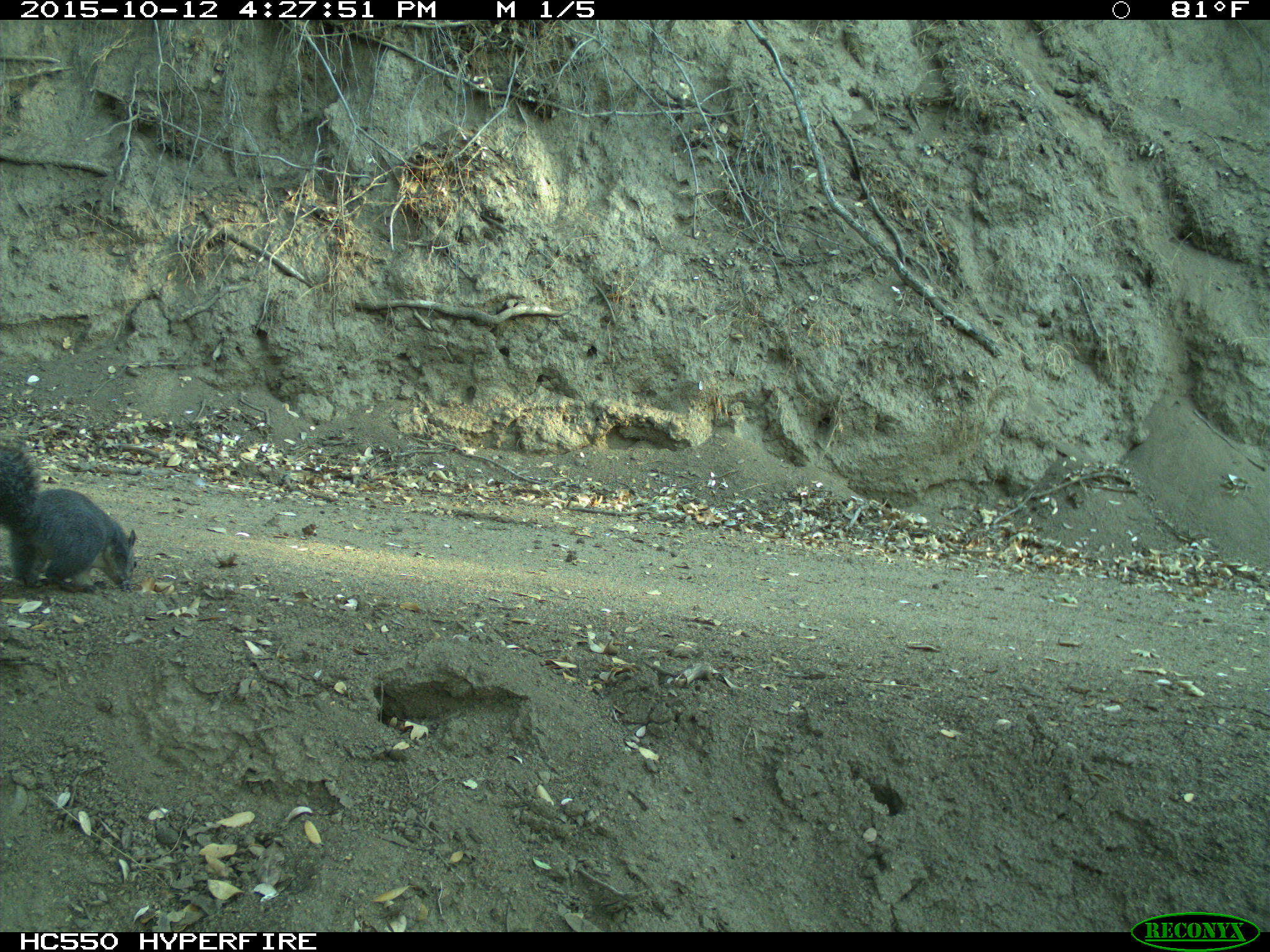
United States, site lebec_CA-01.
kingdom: Animalia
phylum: Chordata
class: Mammalia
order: Rodentia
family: Sciuridae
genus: Sciurus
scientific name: Sciurus carolinensis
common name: eastern gray squirrel